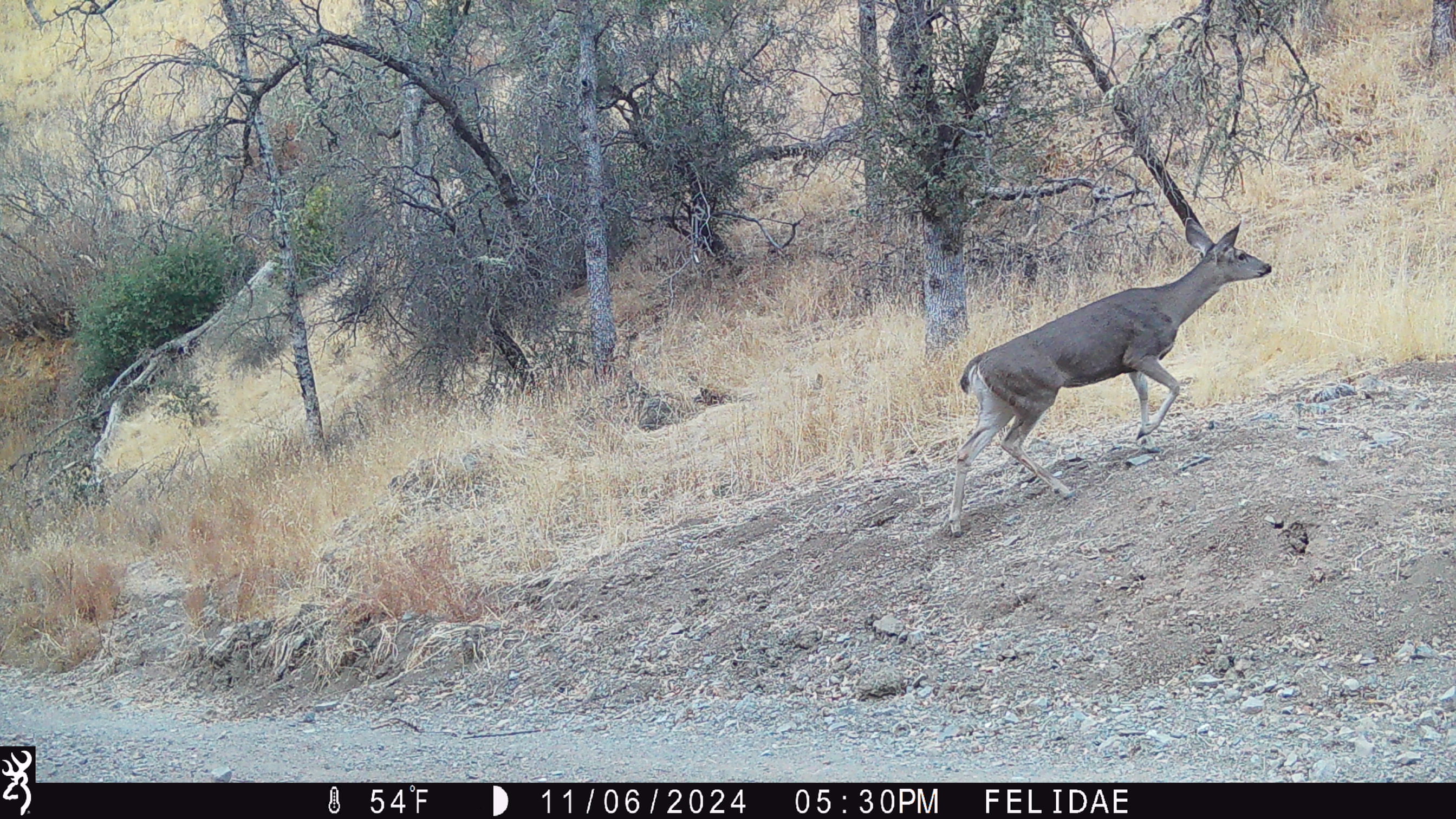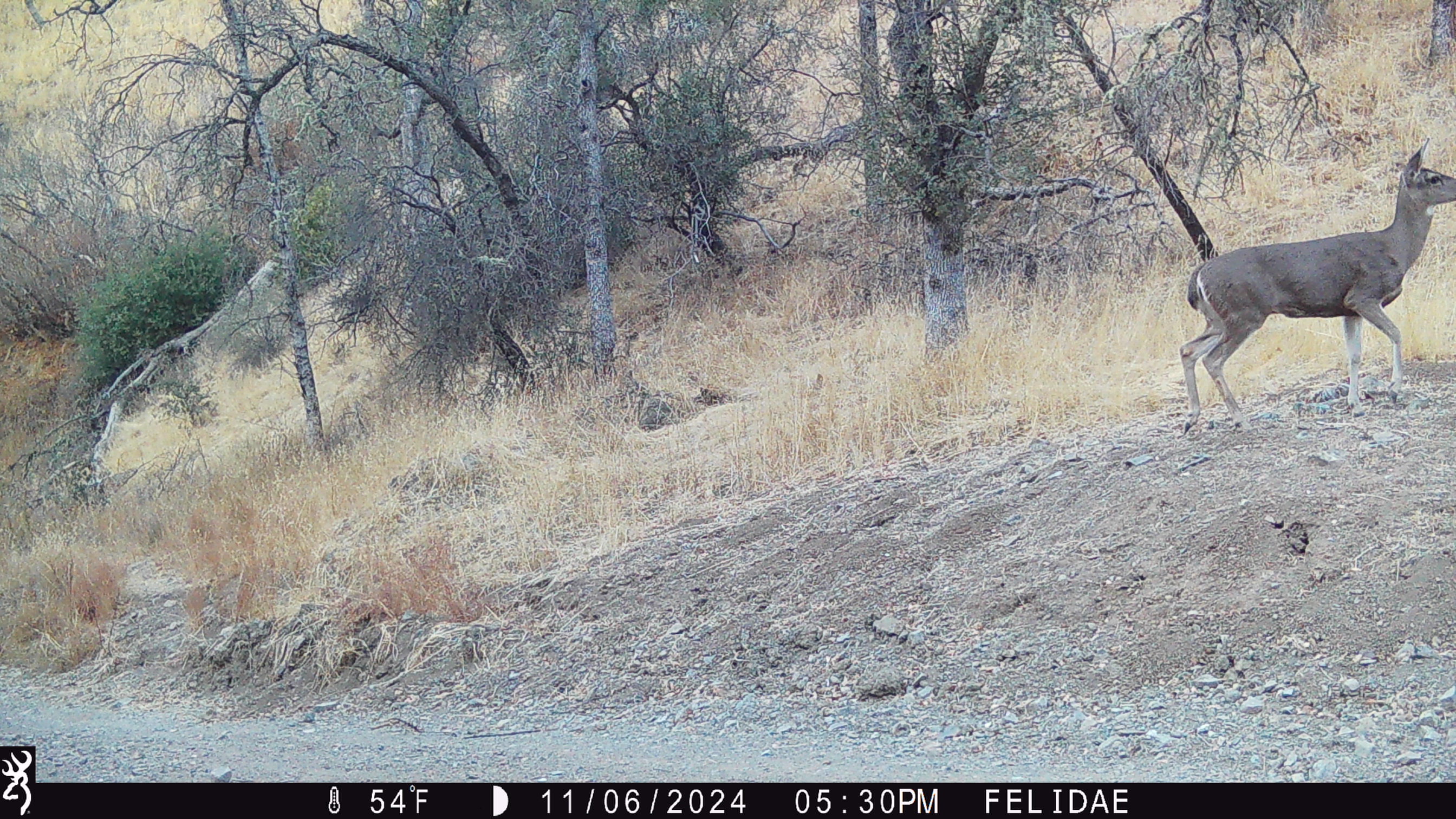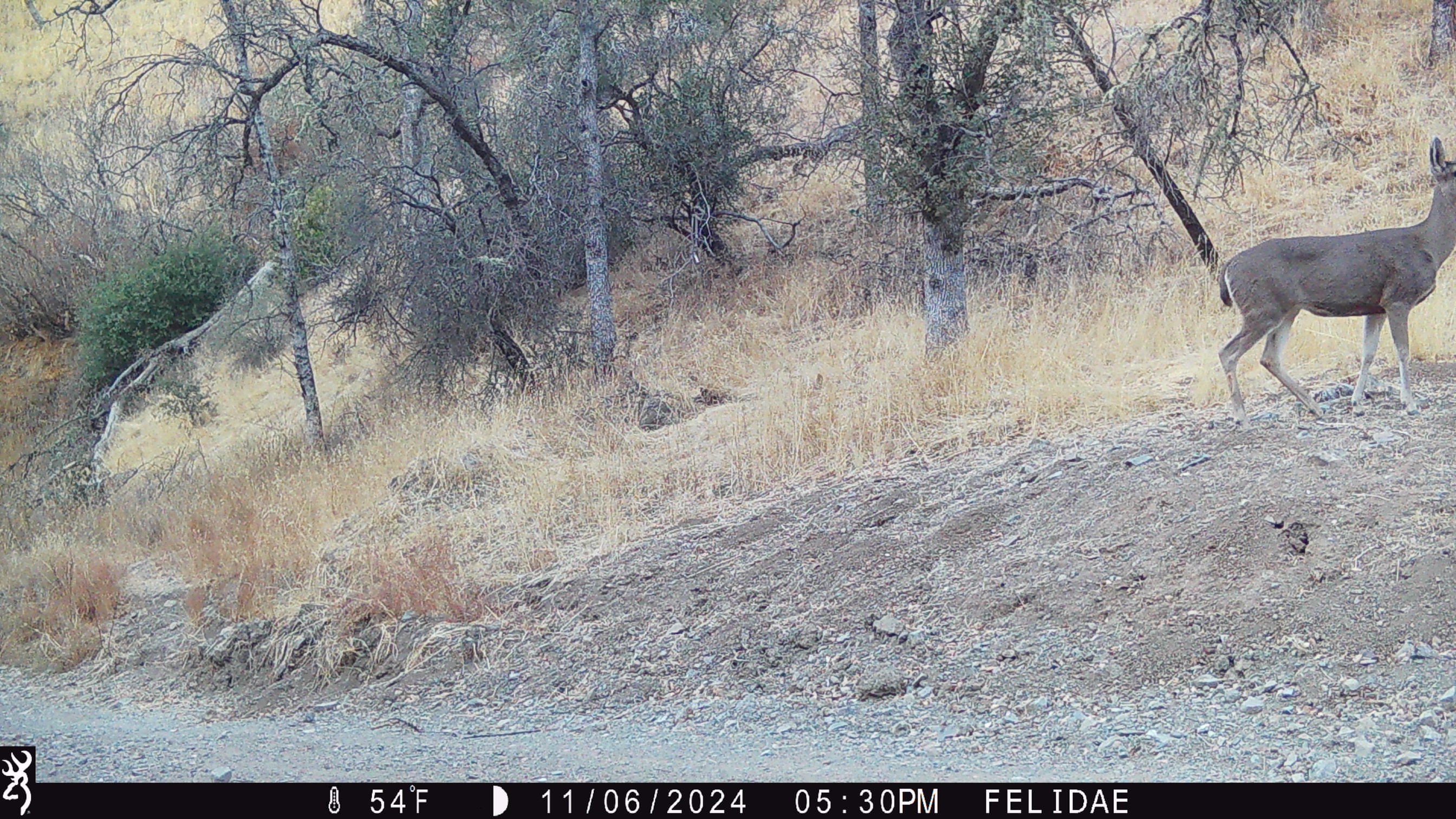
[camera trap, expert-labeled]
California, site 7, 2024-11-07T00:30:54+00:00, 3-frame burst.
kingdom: Animalia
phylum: Chordata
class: Mammalia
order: Artiodactyla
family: Cervidae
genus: Odocoileus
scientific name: Odocoileus hemionus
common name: mule deer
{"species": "mule deer (Odocoileus hemionus)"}